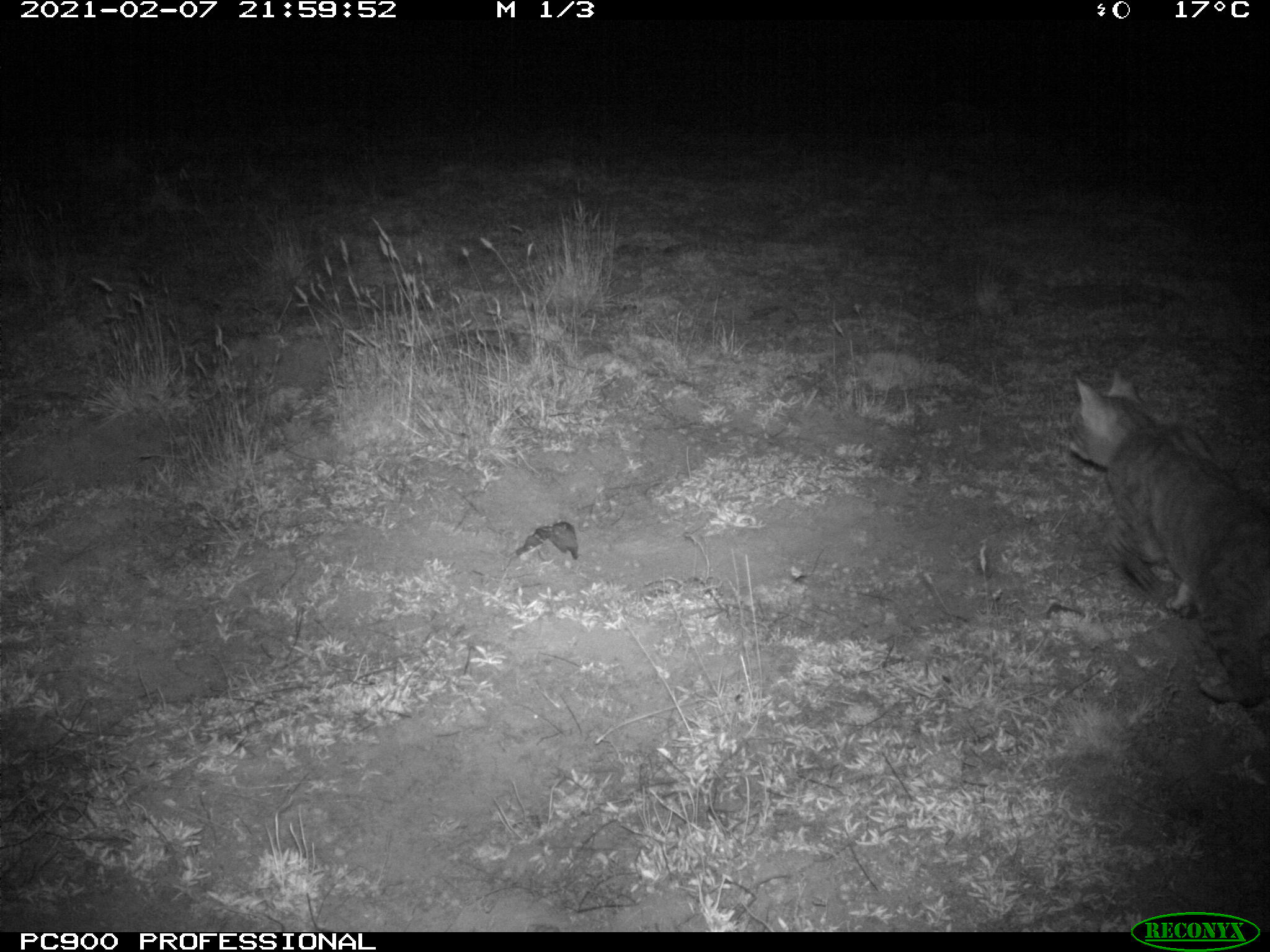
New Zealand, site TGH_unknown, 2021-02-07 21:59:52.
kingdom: Animalia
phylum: Chordata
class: Mammalia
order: Carnivora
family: Felidae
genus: Felis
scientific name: Felis catus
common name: domestic cat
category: cat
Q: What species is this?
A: Cat (domestic cat) (Felis catus).